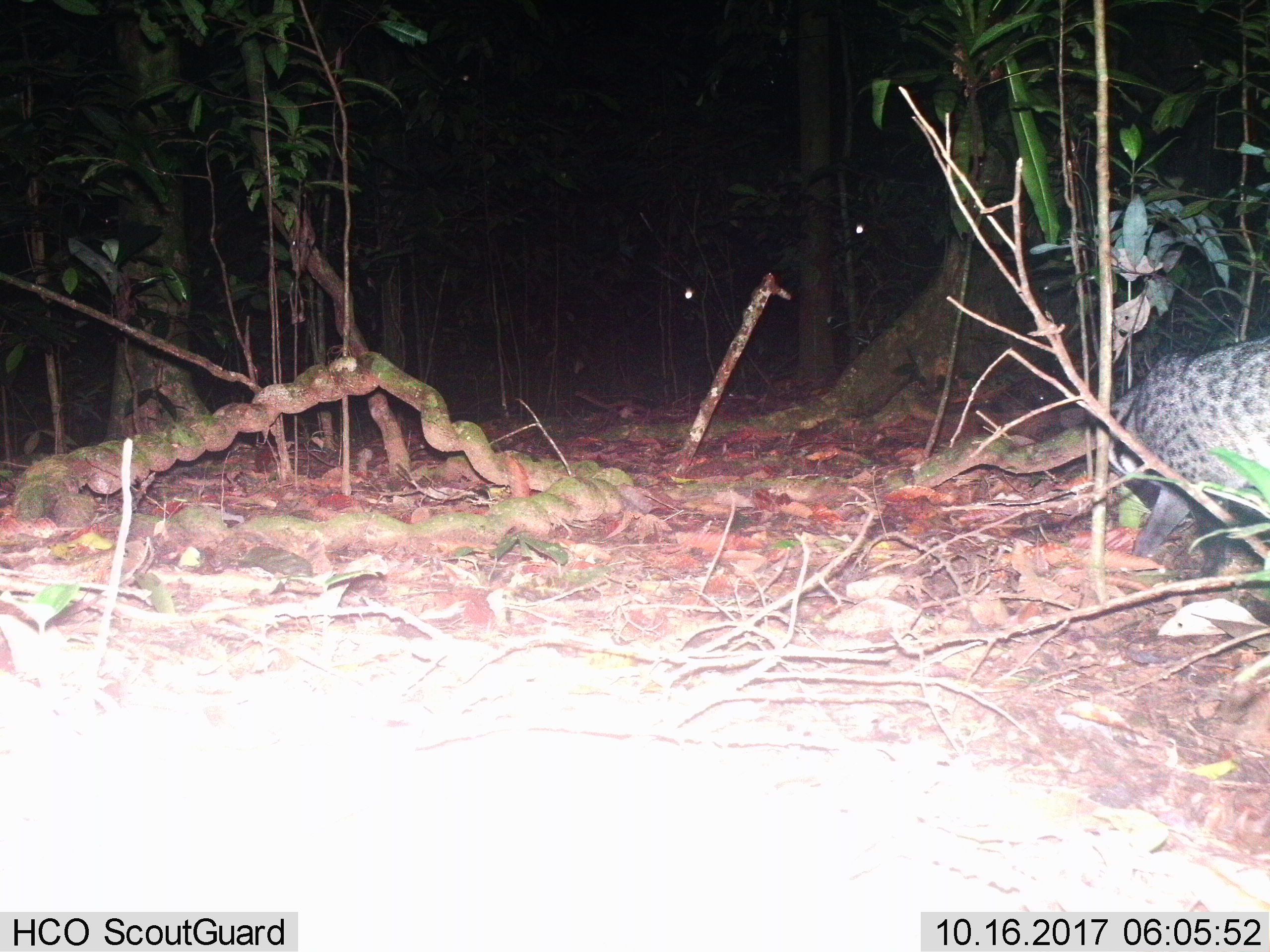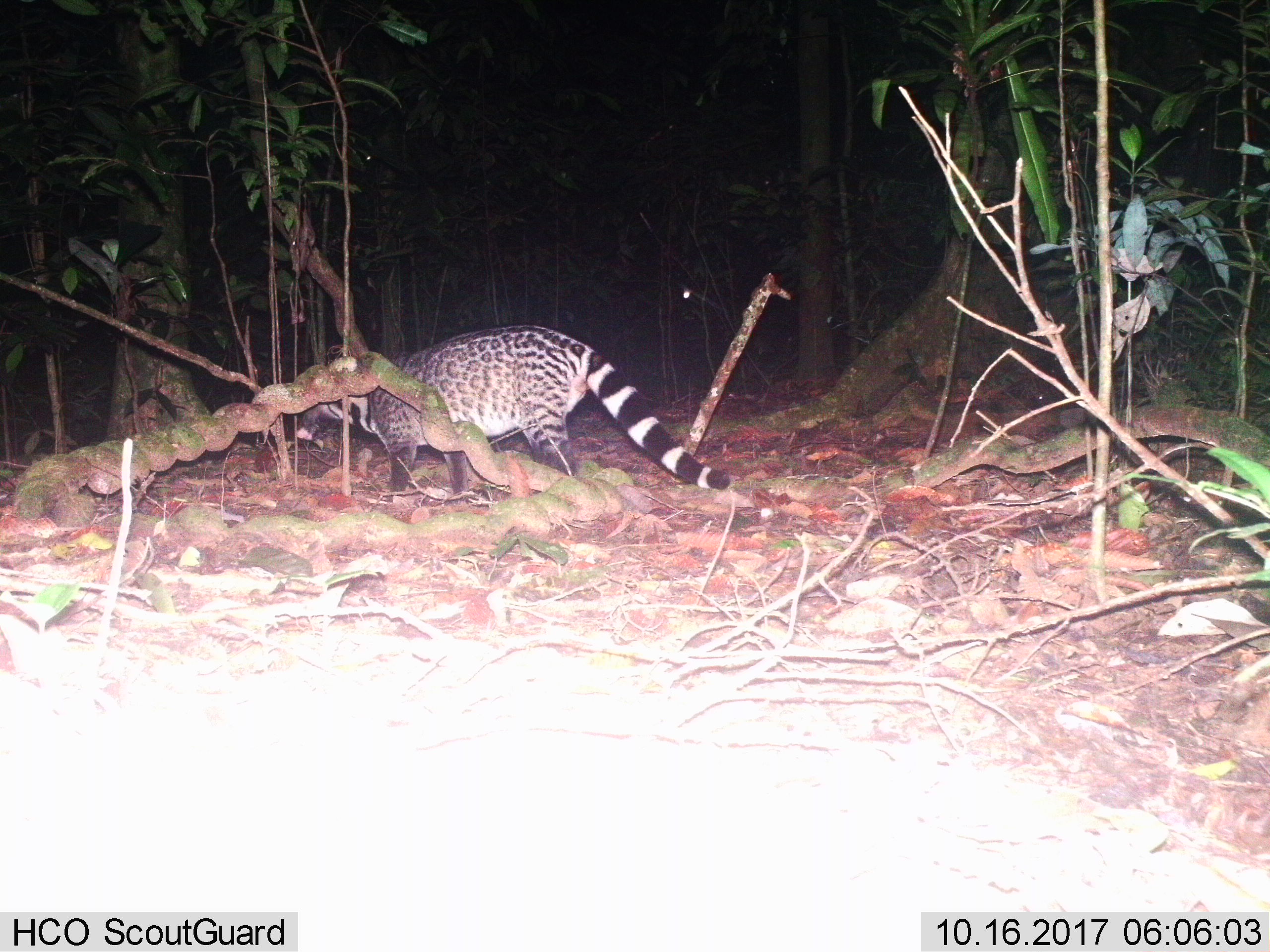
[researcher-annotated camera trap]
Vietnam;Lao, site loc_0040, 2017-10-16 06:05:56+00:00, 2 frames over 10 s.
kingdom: Animalia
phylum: Chordata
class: Mammalia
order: Carnivora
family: Viverridae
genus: Viverra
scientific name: Viverra zibetha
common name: large indian civet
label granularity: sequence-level